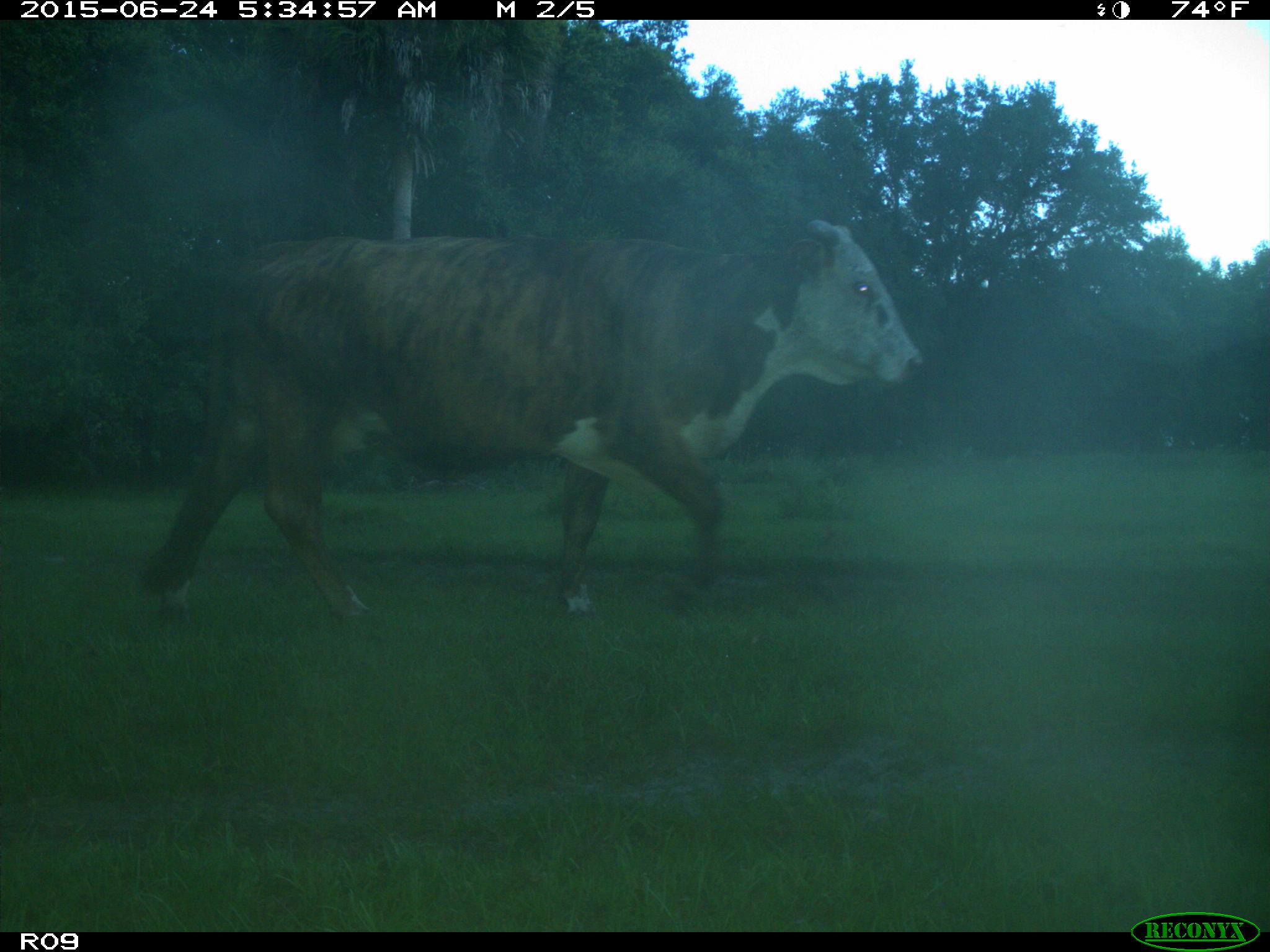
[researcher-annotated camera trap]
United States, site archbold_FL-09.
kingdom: Animalia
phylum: Chordata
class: Mammalia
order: Artiodactyla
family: Bovidae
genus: Bos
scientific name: Bos taurus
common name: domestic cow